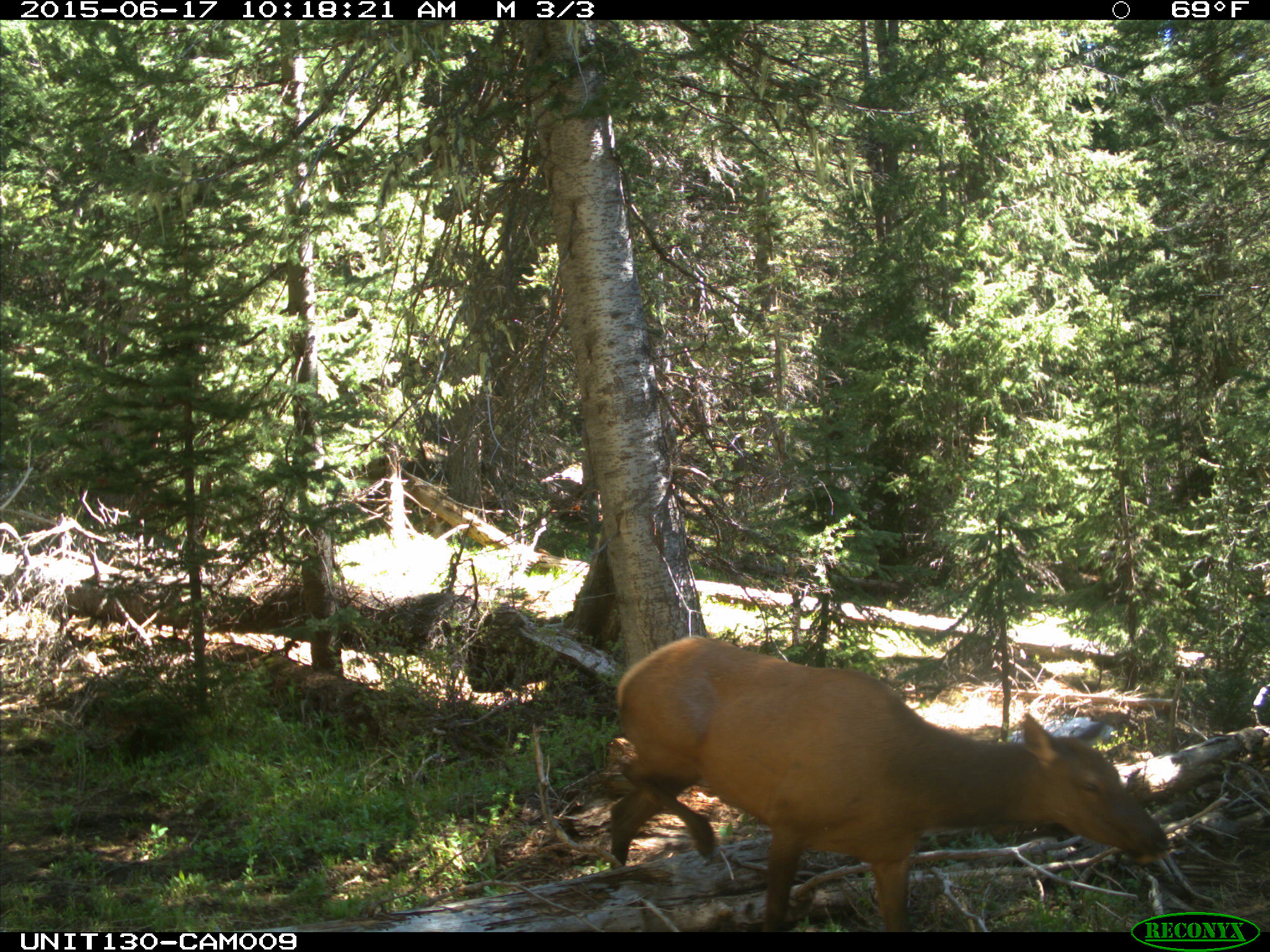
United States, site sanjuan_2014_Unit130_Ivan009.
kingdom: Animalia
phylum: Chordata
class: Mammalia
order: Artiodactyla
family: Cervidae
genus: Cervus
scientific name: Cervus elaphus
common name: red deer